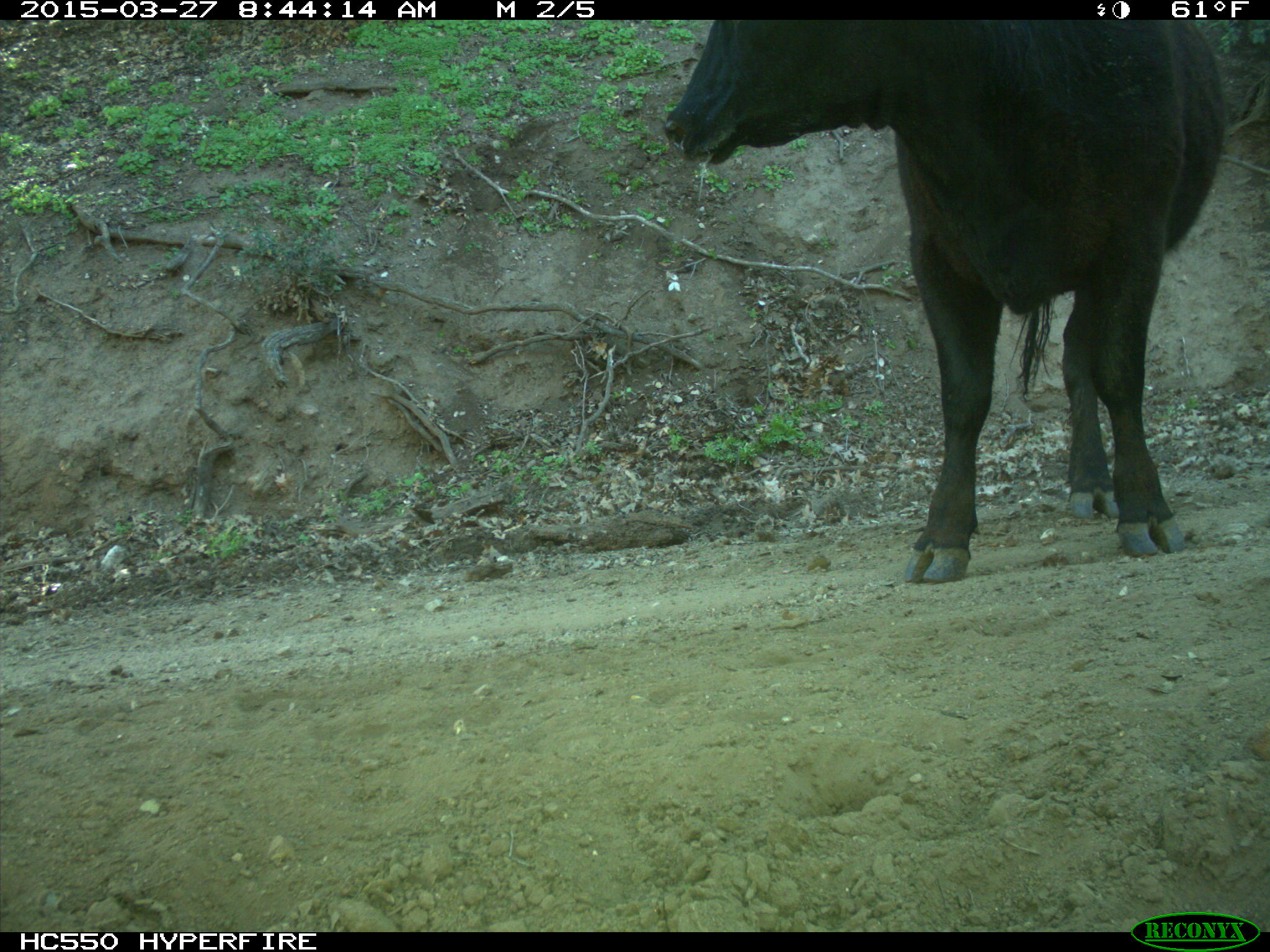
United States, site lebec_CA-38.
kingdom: Animalia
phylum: Chordata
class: Mammalia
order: Artiodactyla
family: Bovidae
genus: Bos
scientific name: Bos taurus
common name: domestic cow